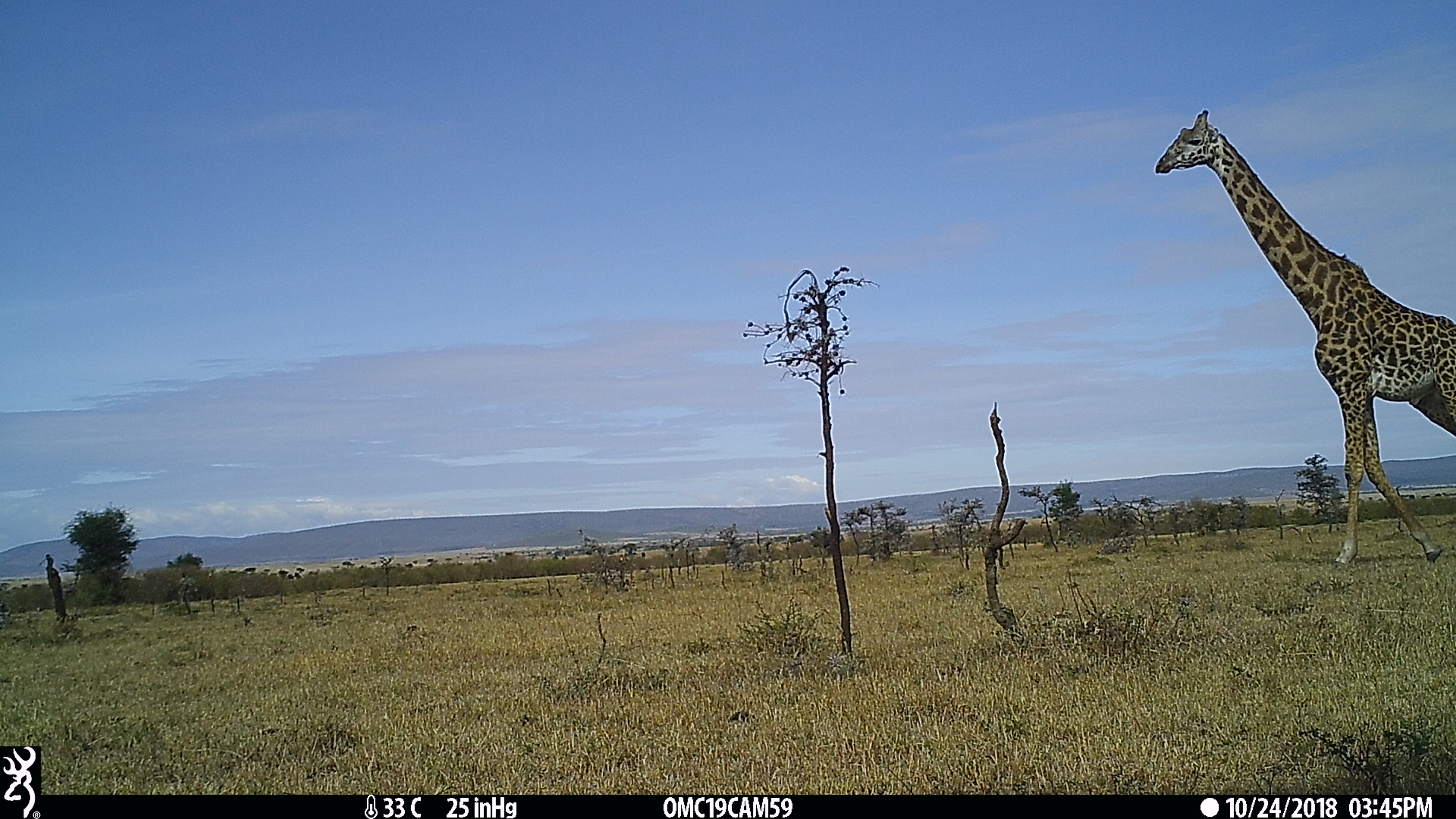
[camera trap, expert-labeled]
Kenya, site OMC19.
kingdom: Animalia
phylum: Chordata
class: Mammalia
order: Artiodactyla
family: Giraffidae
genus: Giraffa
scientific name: Giraffa camelopardalis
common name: northern giraffe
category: giraffe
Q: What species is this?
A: Giraffe (northern giraffe) (Giraffa camelopardalis).